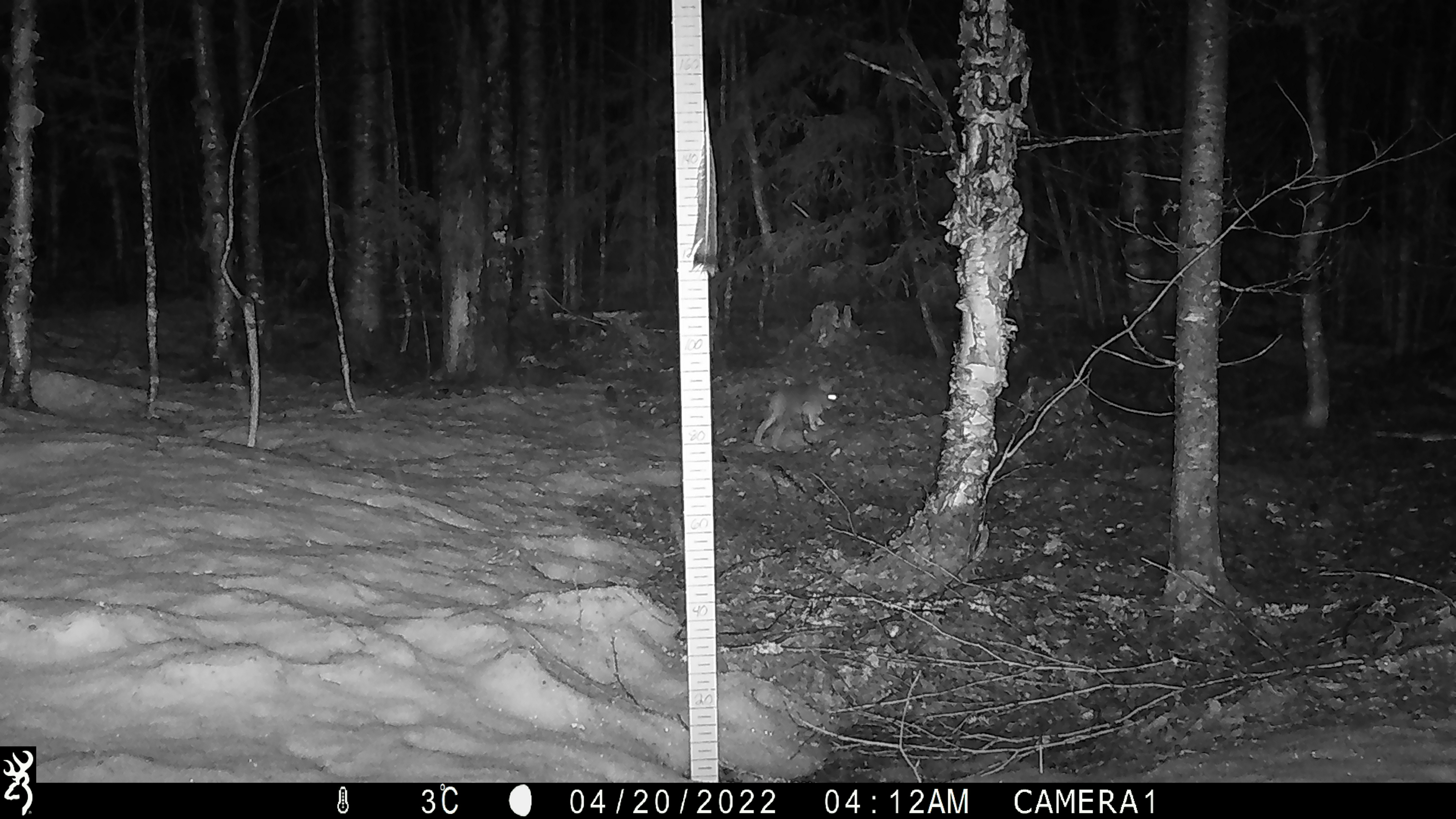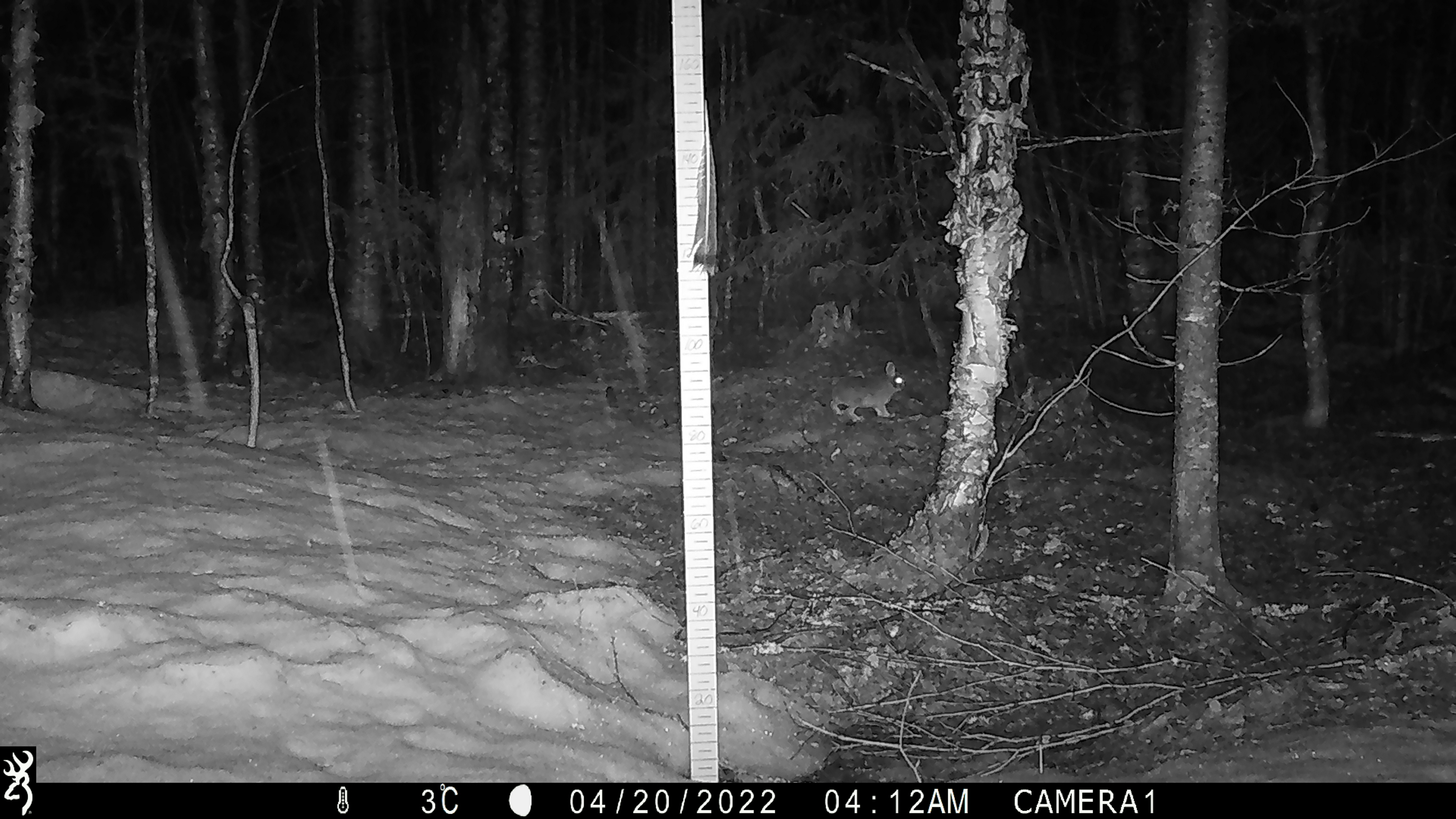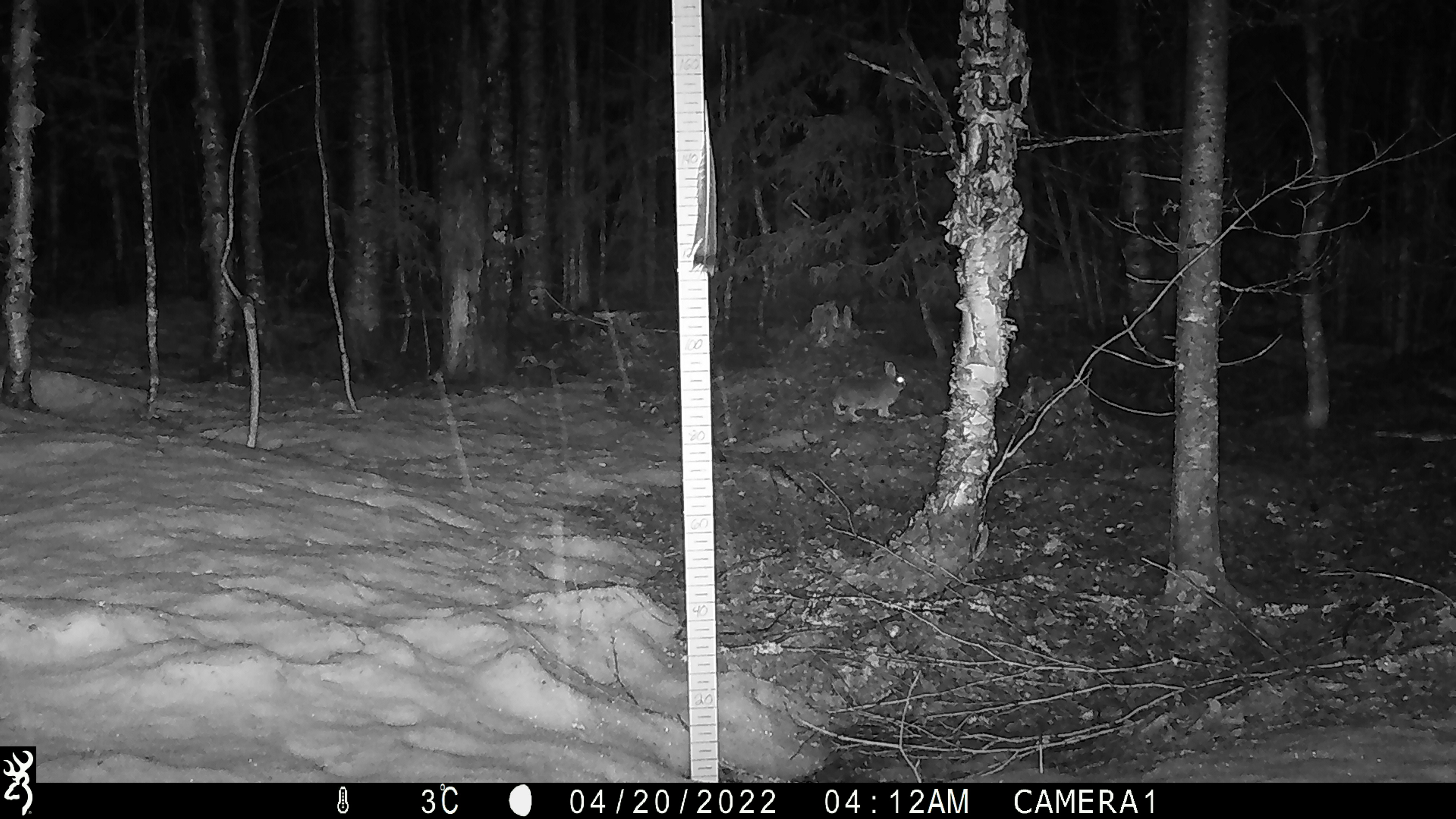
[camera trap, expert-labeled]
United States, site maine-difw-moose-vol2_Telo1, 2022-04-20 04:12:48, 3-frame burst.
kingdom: Animalia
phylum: Chordata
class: Mammalia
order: Lagomorpha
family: Leporidae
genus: Lepus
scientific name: Lepus americanus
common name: snowshoe hare